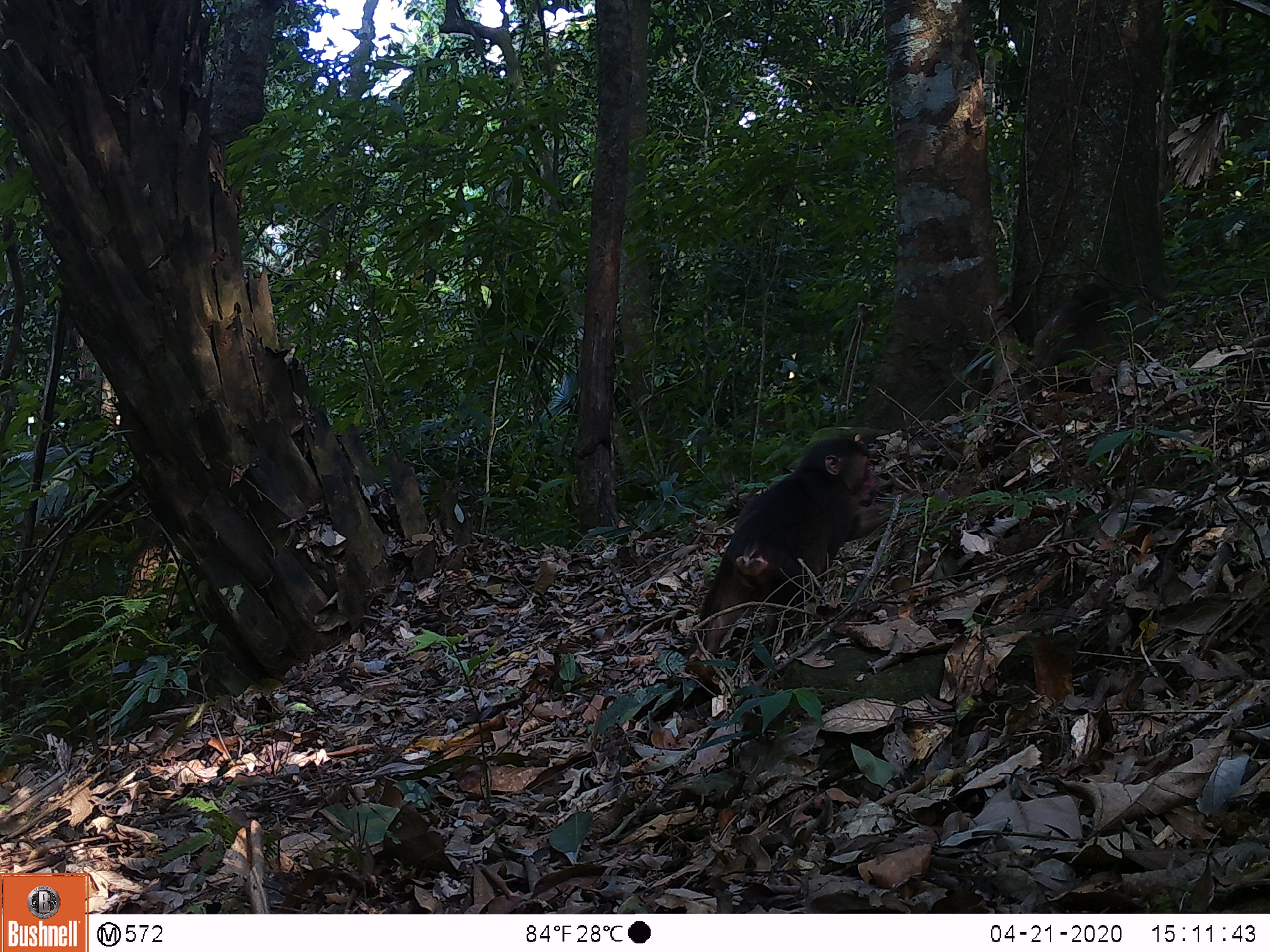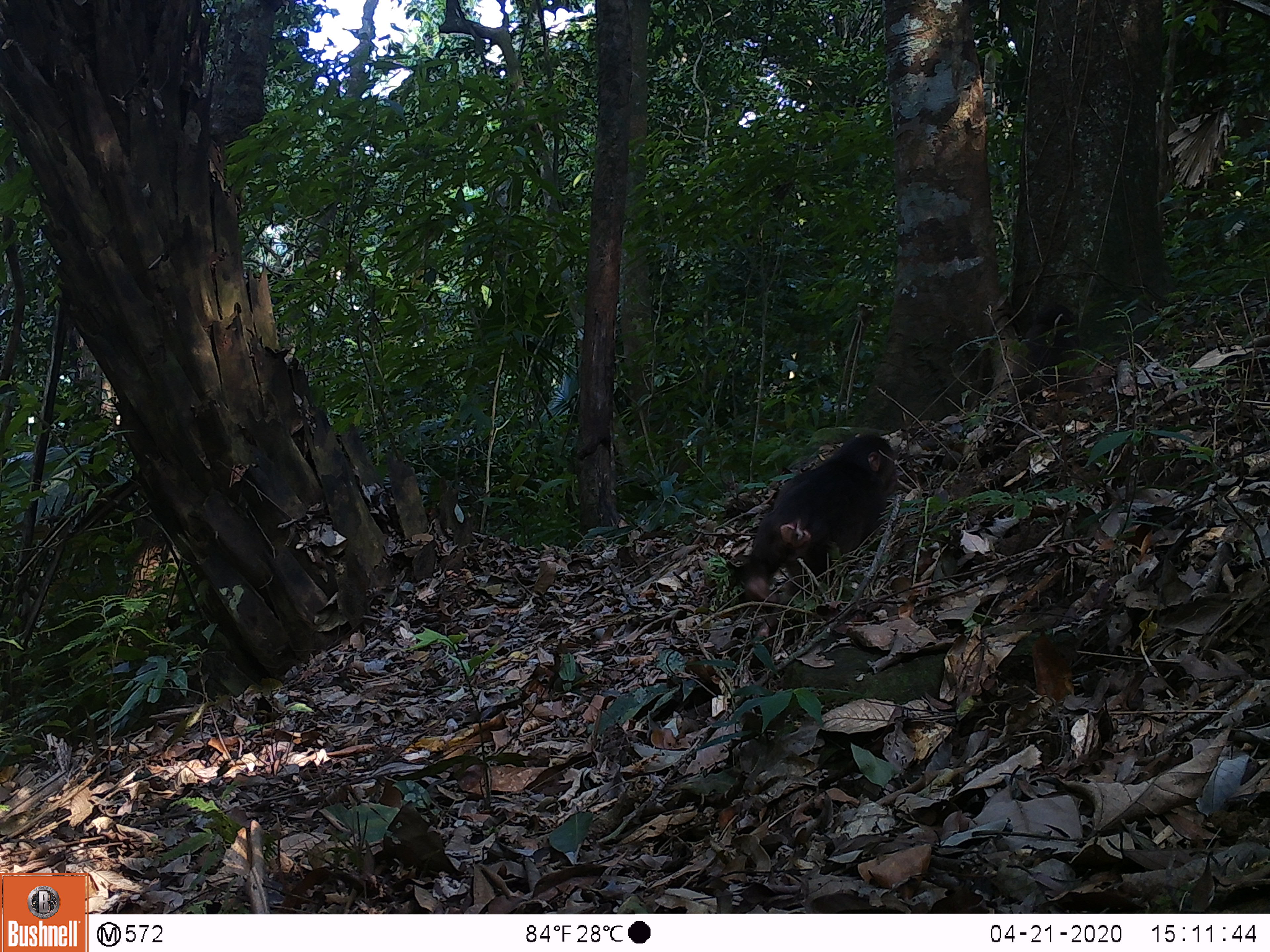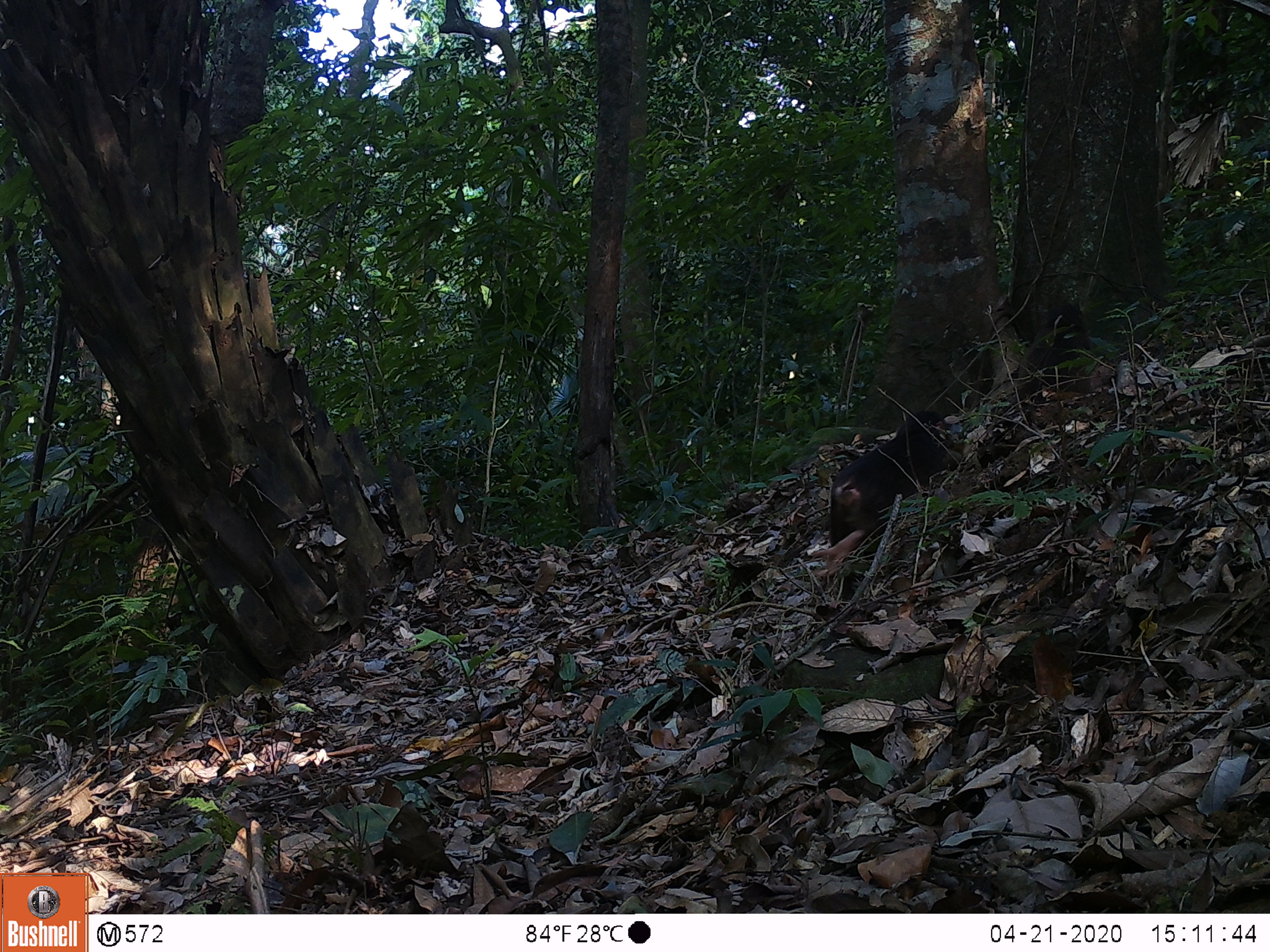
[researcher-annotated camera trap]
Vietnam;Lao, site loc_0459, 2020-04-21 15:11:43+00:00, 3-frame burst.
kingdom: Animalia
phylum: Chordata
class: Mammalia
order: Primates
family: Cercopithecidae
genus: Macaca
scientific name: Macaca arctoides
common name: stump-tailed macaque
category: stump tailed macaque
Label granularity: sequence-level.